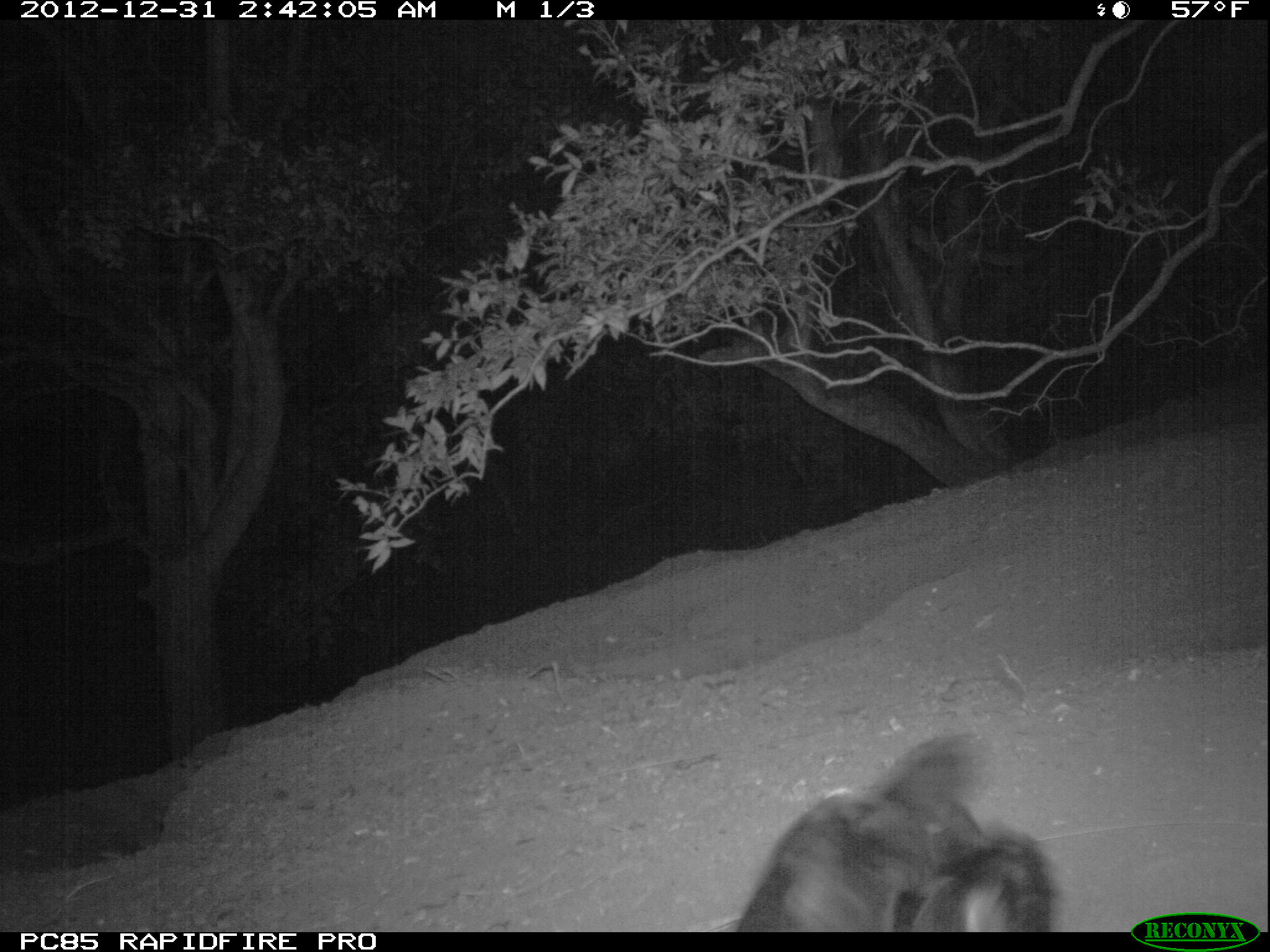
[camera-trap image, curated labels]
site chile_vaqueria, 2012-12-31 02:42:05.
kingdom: Animalia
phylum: Chordata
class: Aves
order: Procellariiformes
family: Procellariidae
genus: Calonectris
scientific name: Calonectris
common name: shearwater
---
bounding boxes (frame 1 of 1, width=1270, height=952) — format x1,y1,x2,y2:
shearwater: 726,731,1066,932